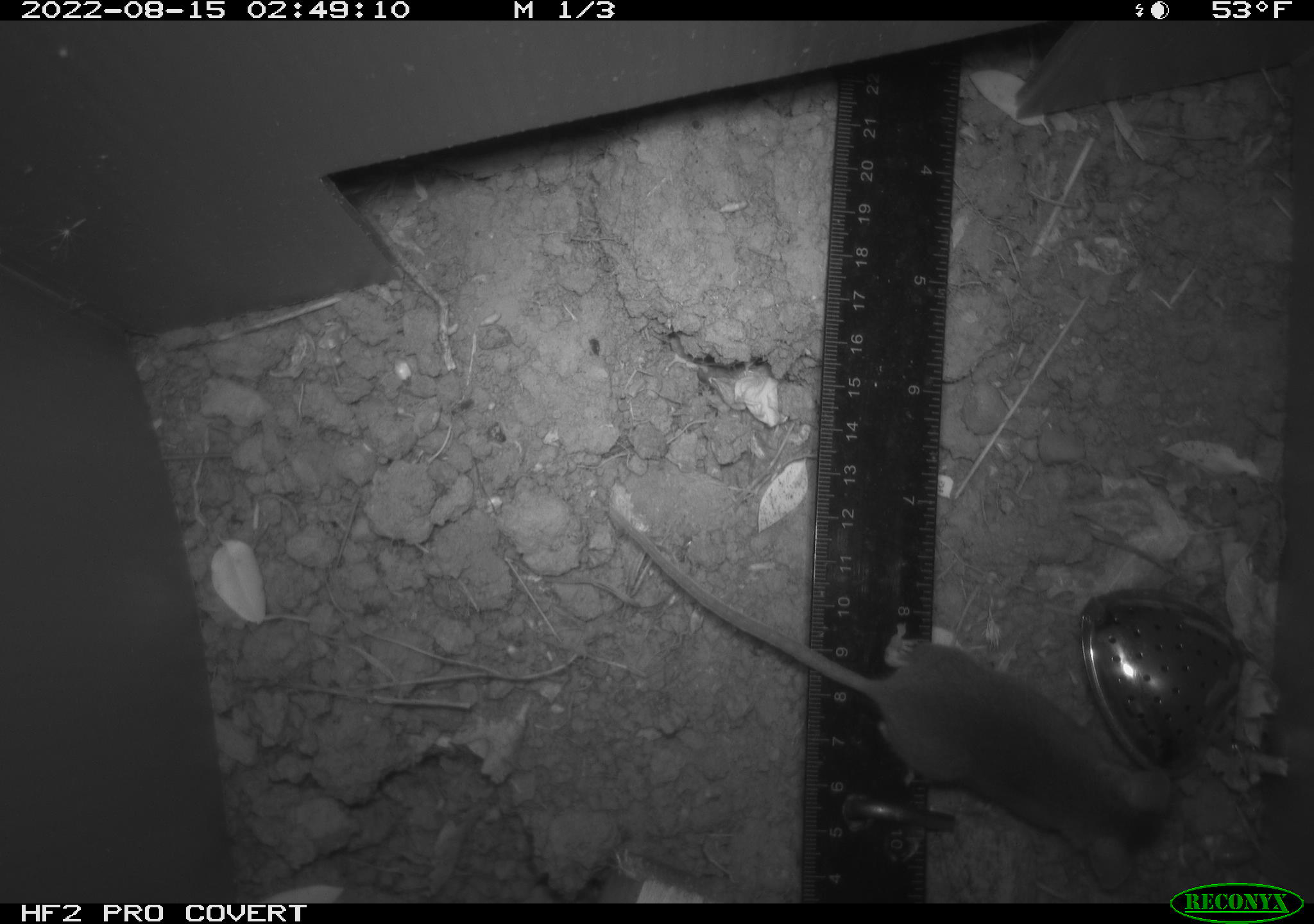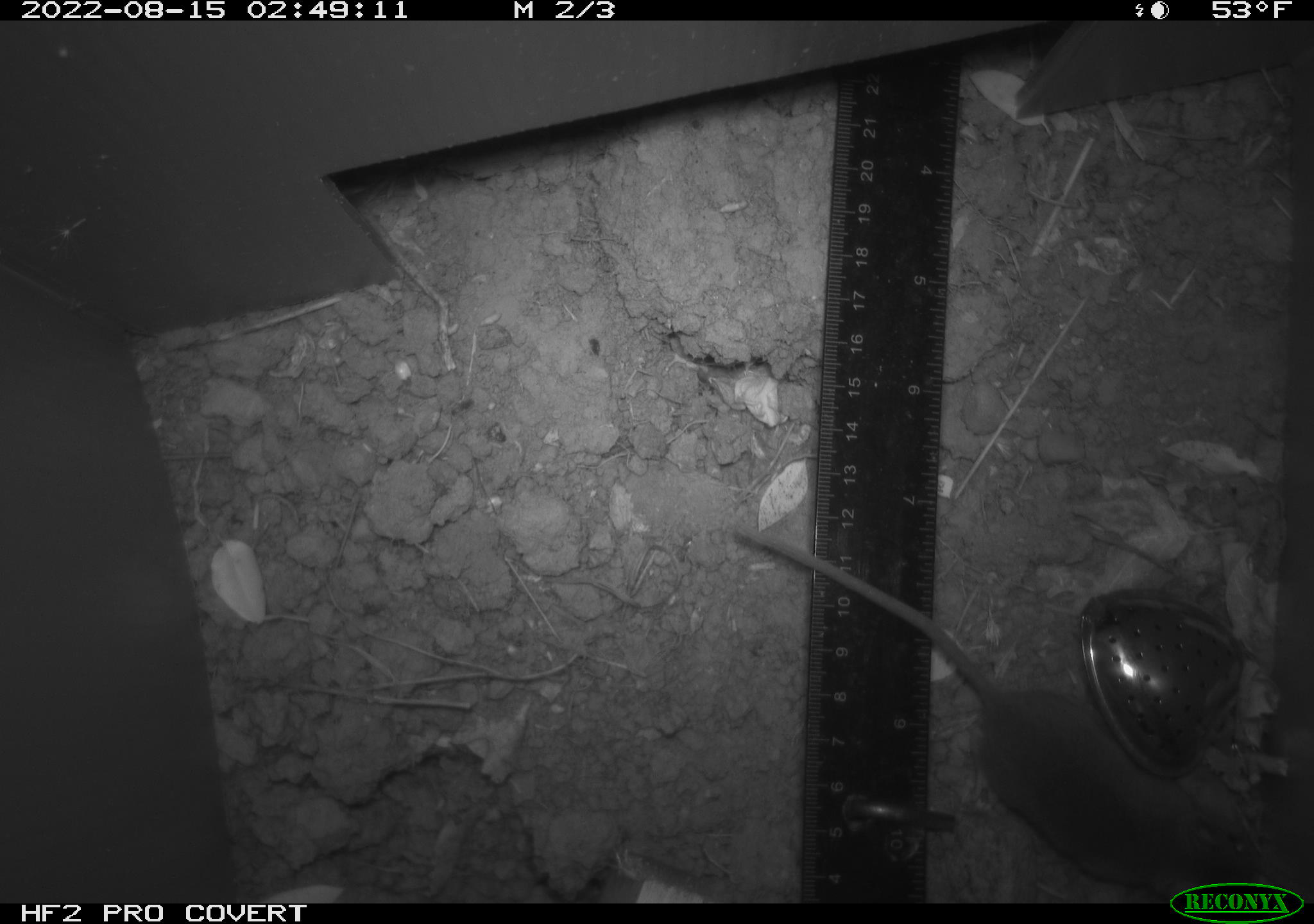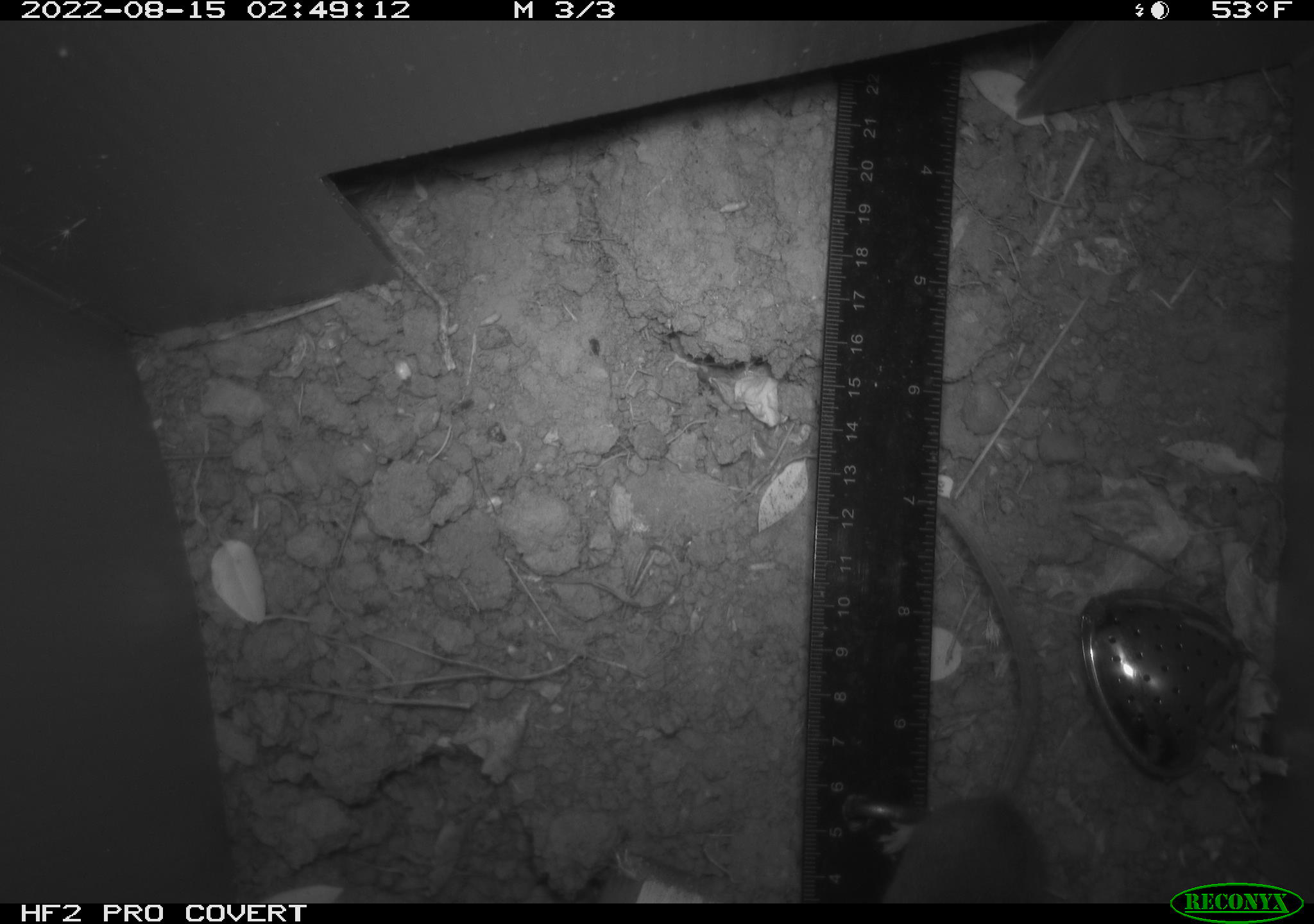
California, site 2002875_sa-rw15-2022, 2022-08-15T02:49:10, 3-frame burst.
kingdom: Animalia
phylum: Chordata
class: Mammalia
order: Rodentia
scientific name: Rodentia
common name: mouse species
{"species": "mouse species (Rodentia)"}